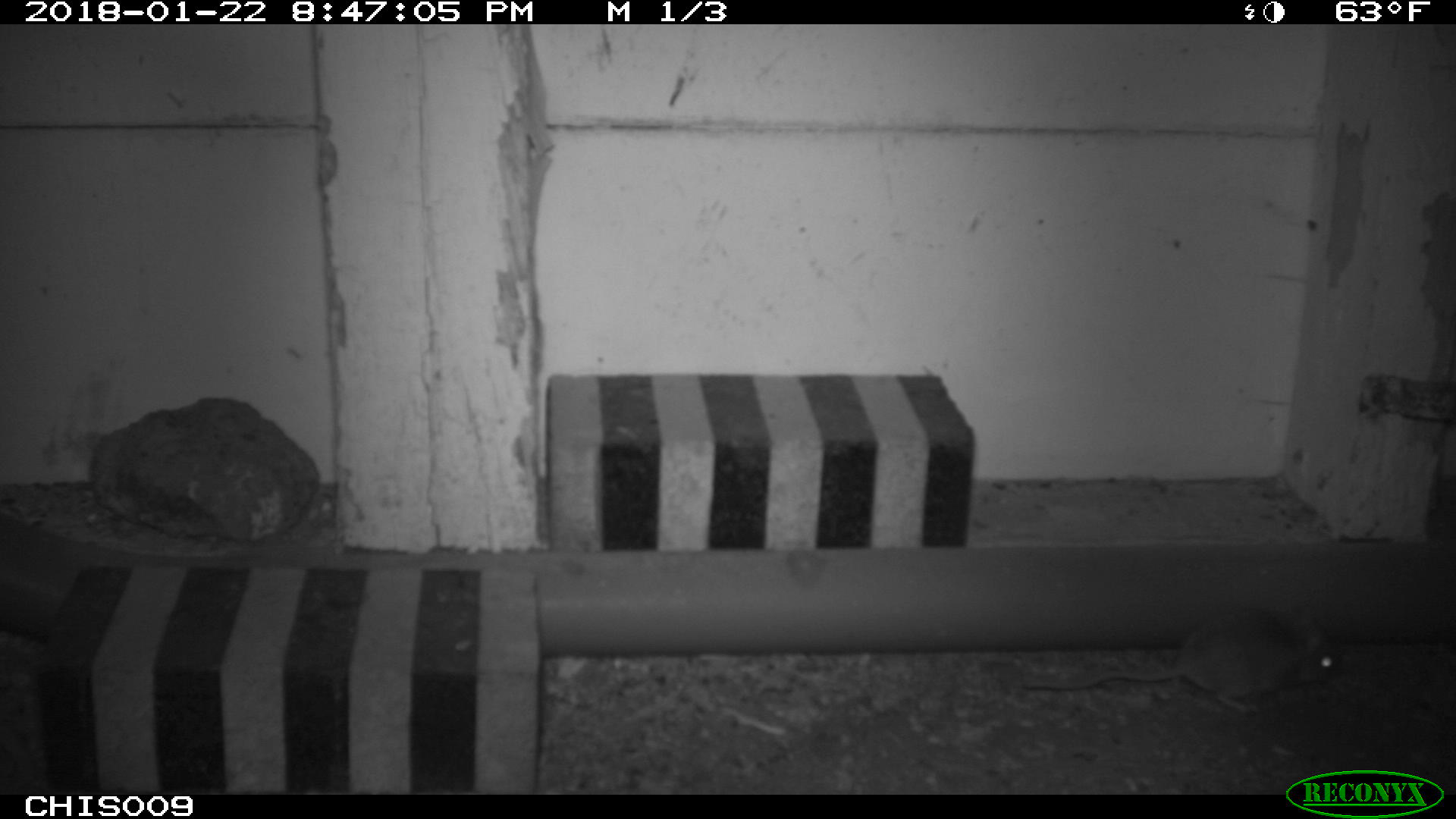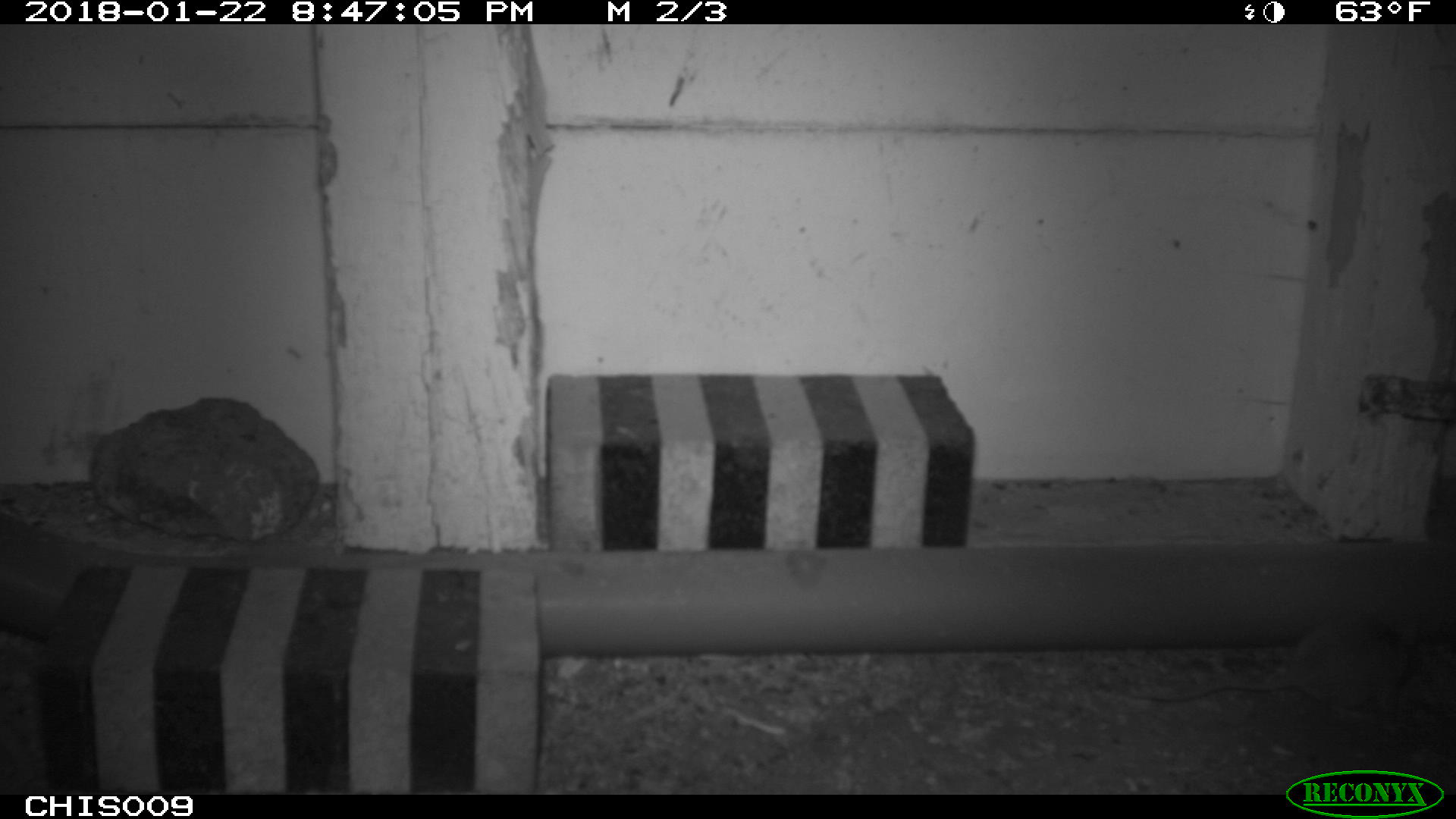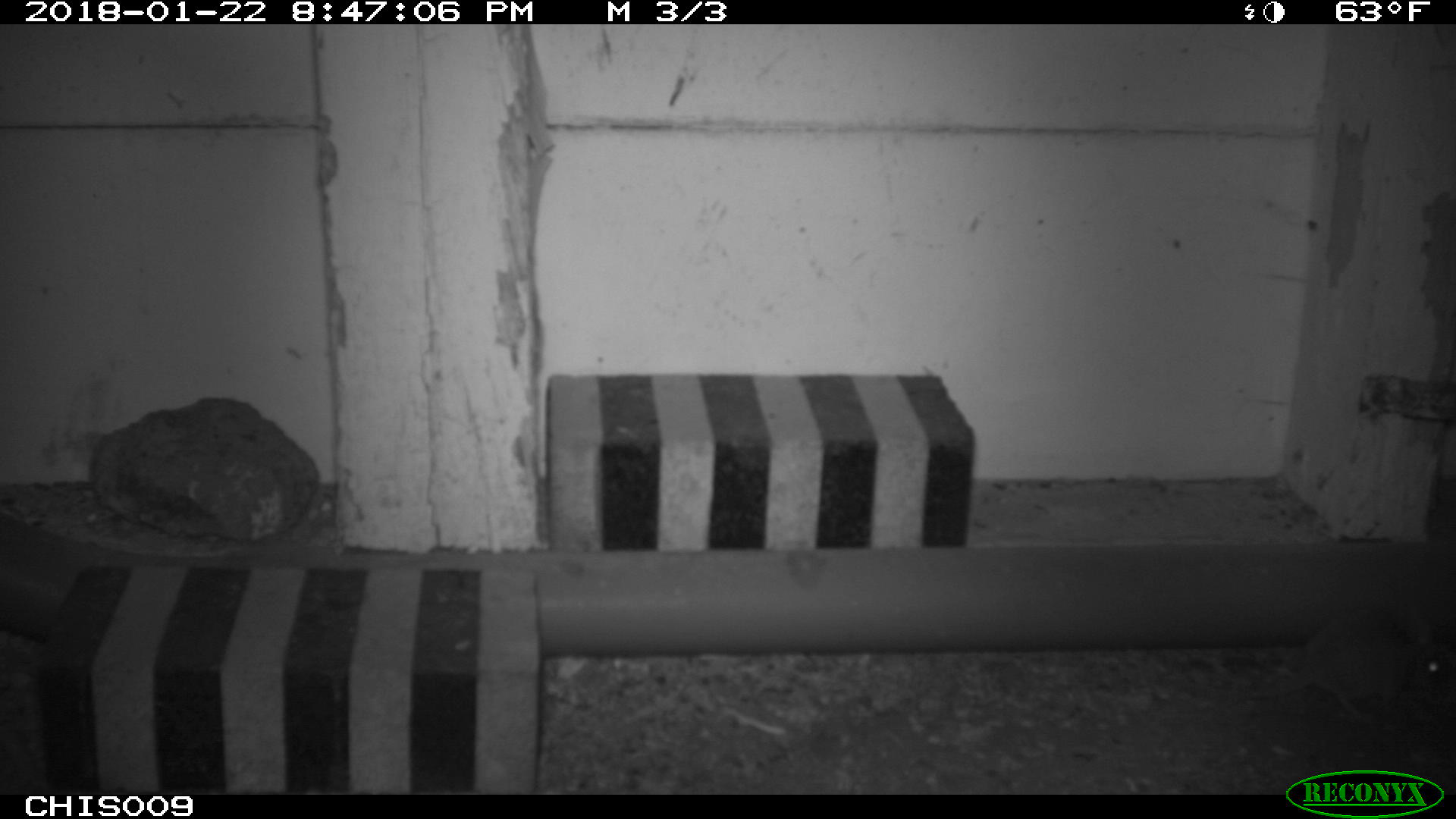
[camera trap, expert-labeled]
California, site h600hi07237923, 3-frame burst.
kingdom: Animalia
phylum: Chordata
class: Mammalia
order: Rodentia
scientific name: Rodentia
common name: rodent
Rodent (Rodentia).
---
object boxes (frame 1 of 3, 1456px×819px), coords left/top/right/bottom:
rodent: 1026/609/1341/713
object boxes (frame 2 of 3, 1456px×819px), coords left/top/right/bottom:
rodent: 1131/612/1423/720